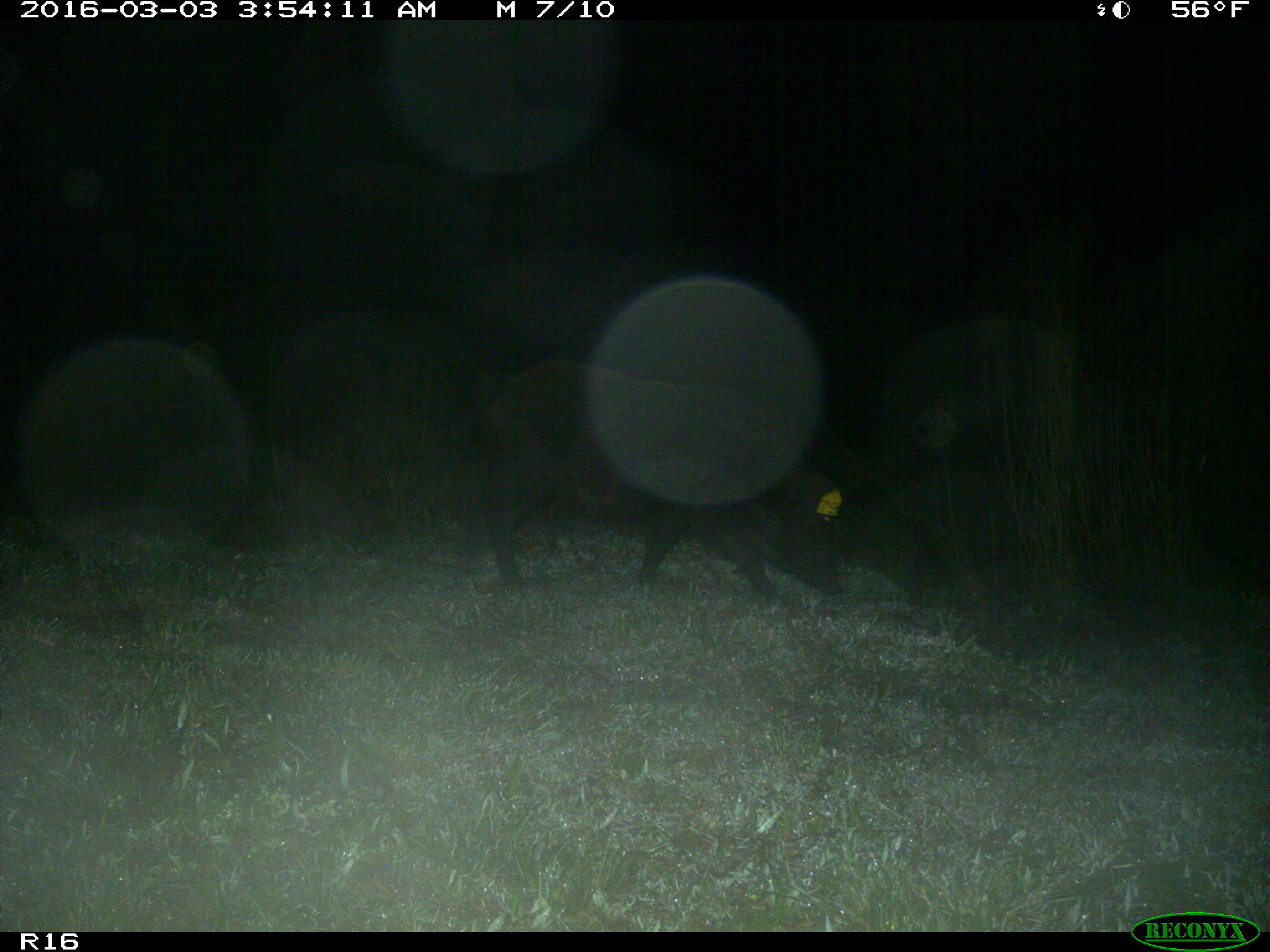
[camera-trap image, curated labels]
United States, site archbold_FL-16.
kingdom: Animalia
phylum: Chordata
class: Mammalia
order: Artiodactyla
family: Suidae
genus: Sus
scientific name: Sus scrofa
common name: wild boar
Sus scrofa (wild boar).